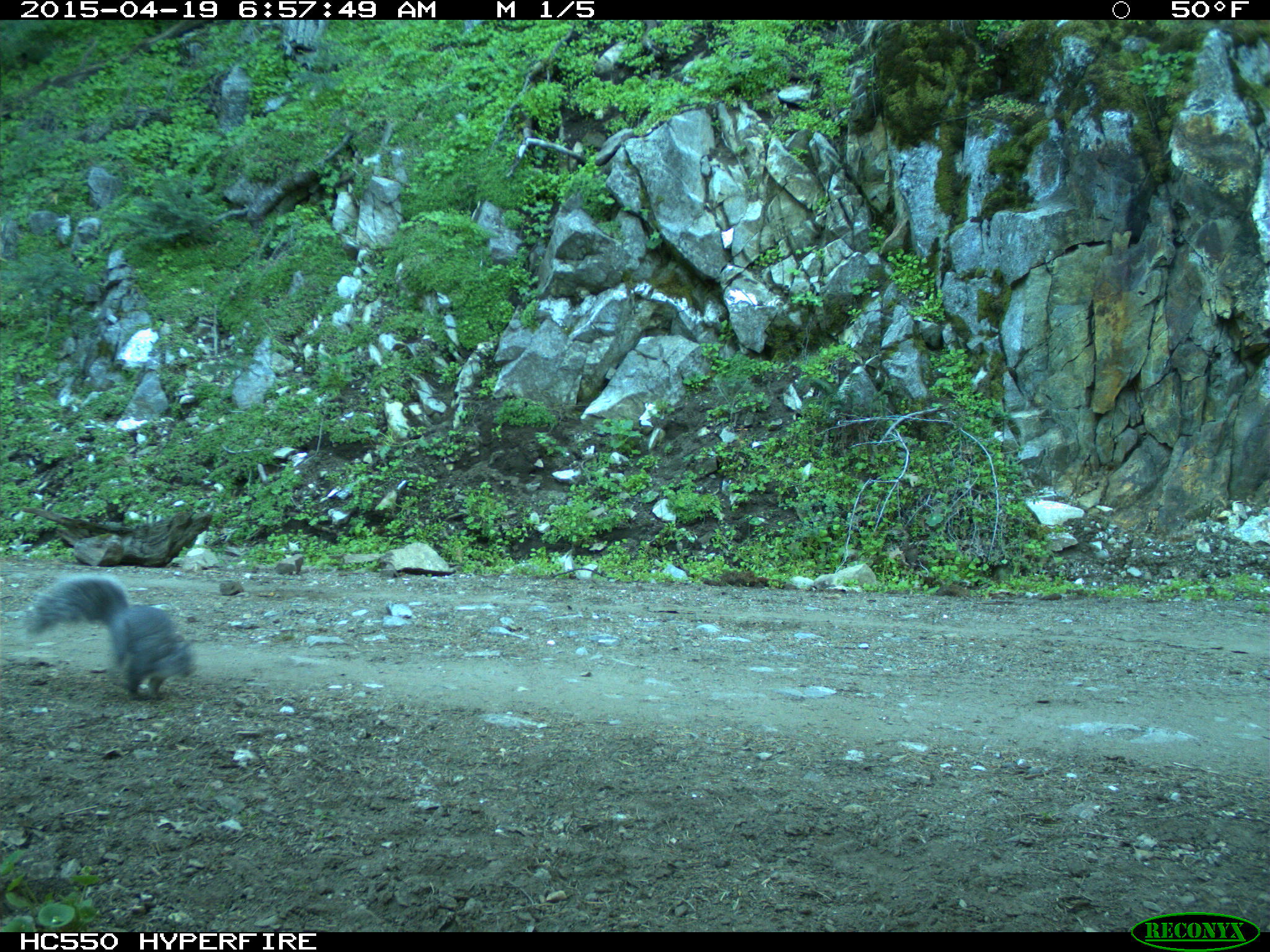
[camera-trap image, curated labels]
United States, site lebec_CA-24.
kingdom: Animalia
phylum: Chordata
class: Mammalia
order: Rodentia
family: Sciuridae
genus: Sciurus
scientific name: Sciurus carolinensis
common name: eastern gray squirrel